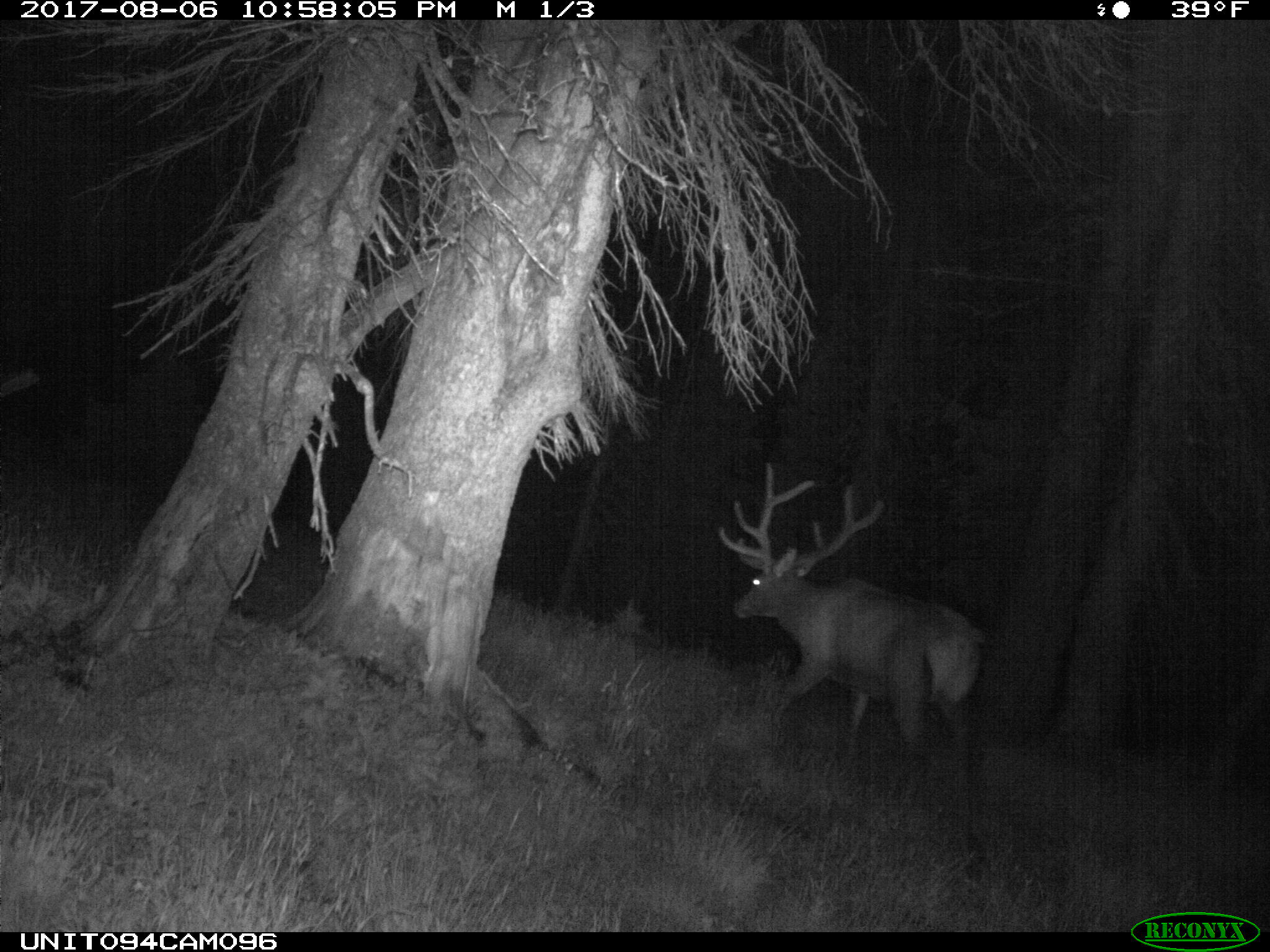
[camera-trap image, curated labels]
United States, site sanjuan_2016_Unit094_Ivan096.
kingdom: Animalia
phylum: Chordata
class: Mammalia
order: Artiodactyla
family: Cervidae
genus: Cervus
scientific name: Cervus elaphus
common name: red deer